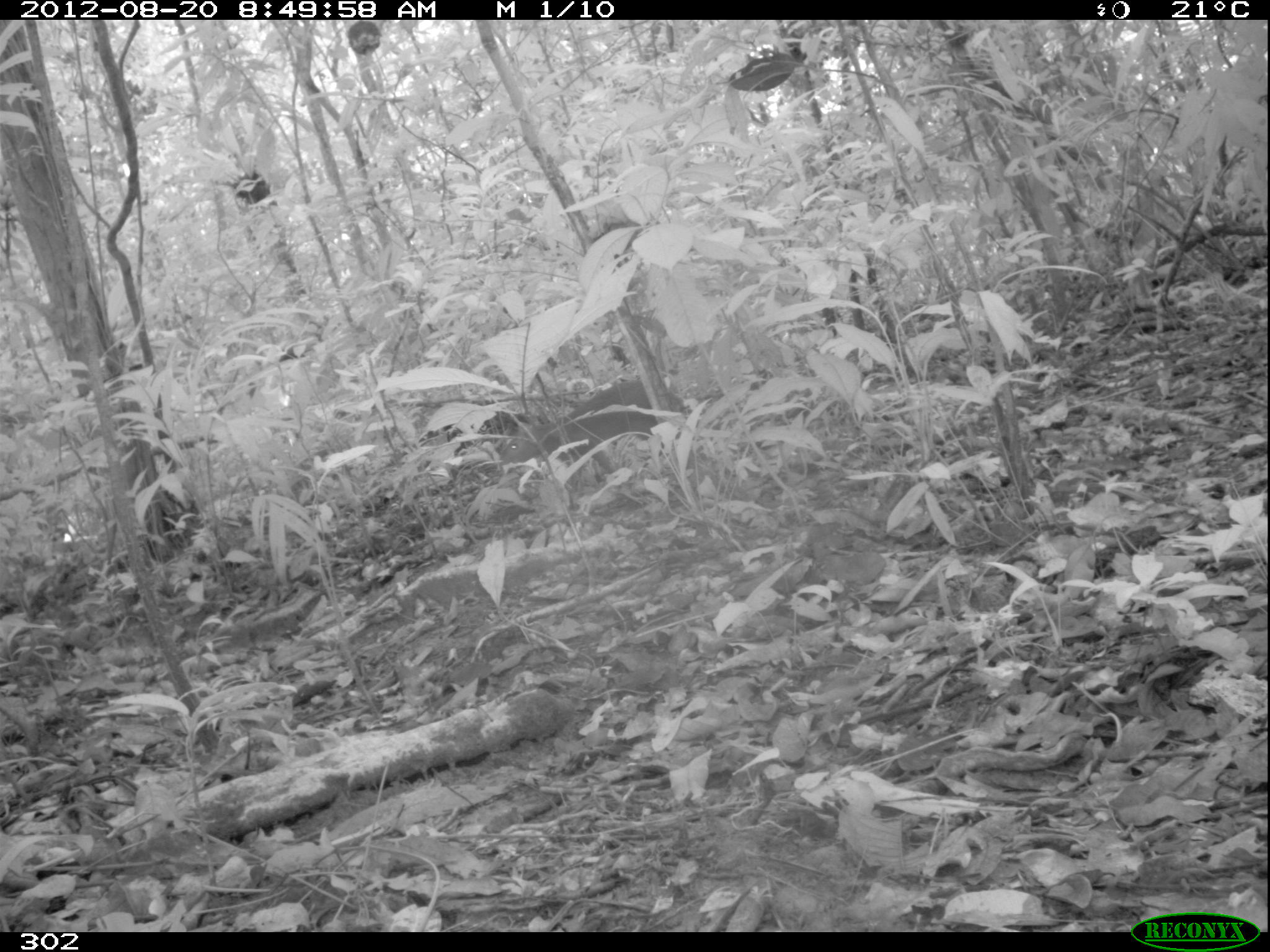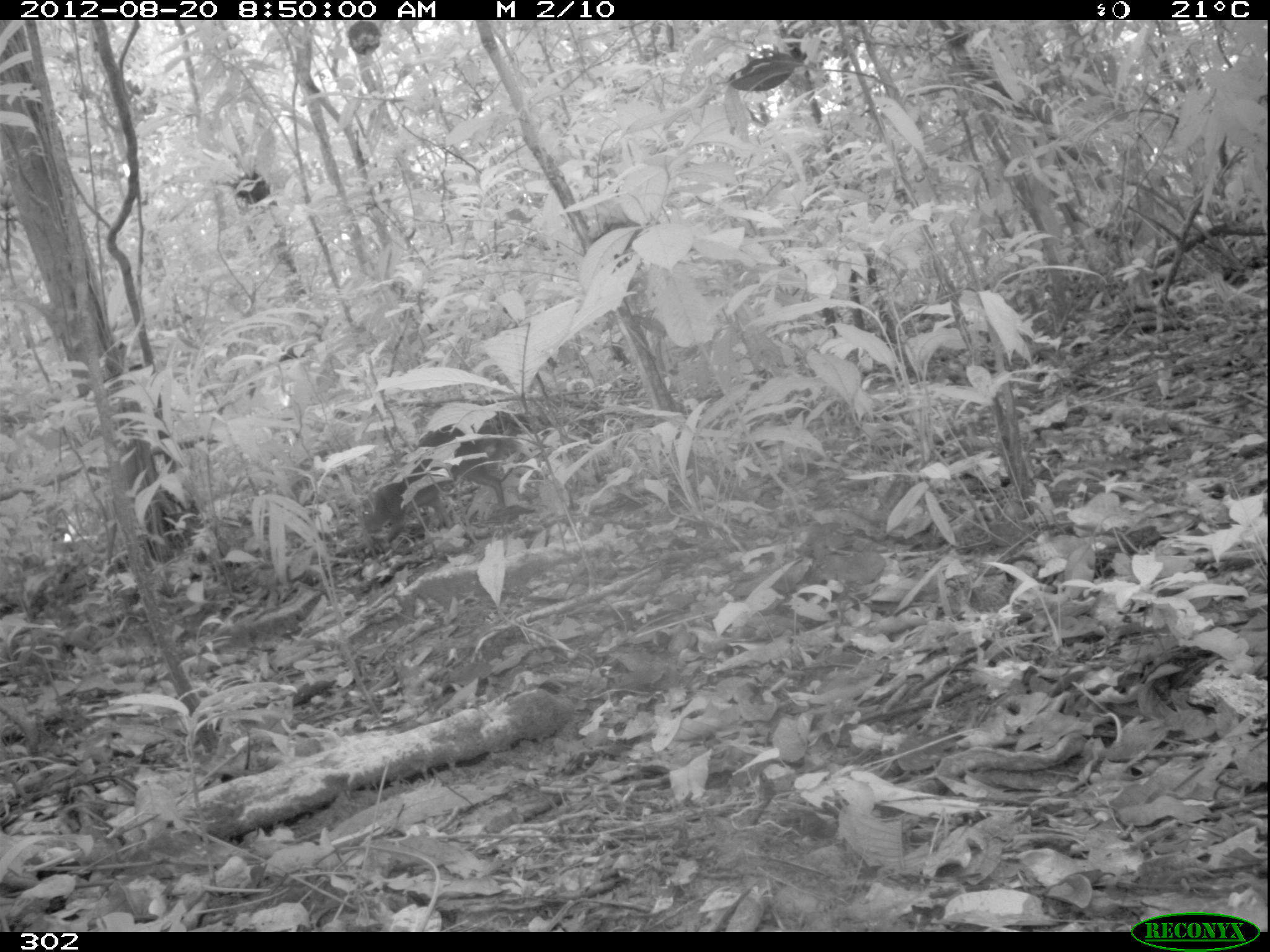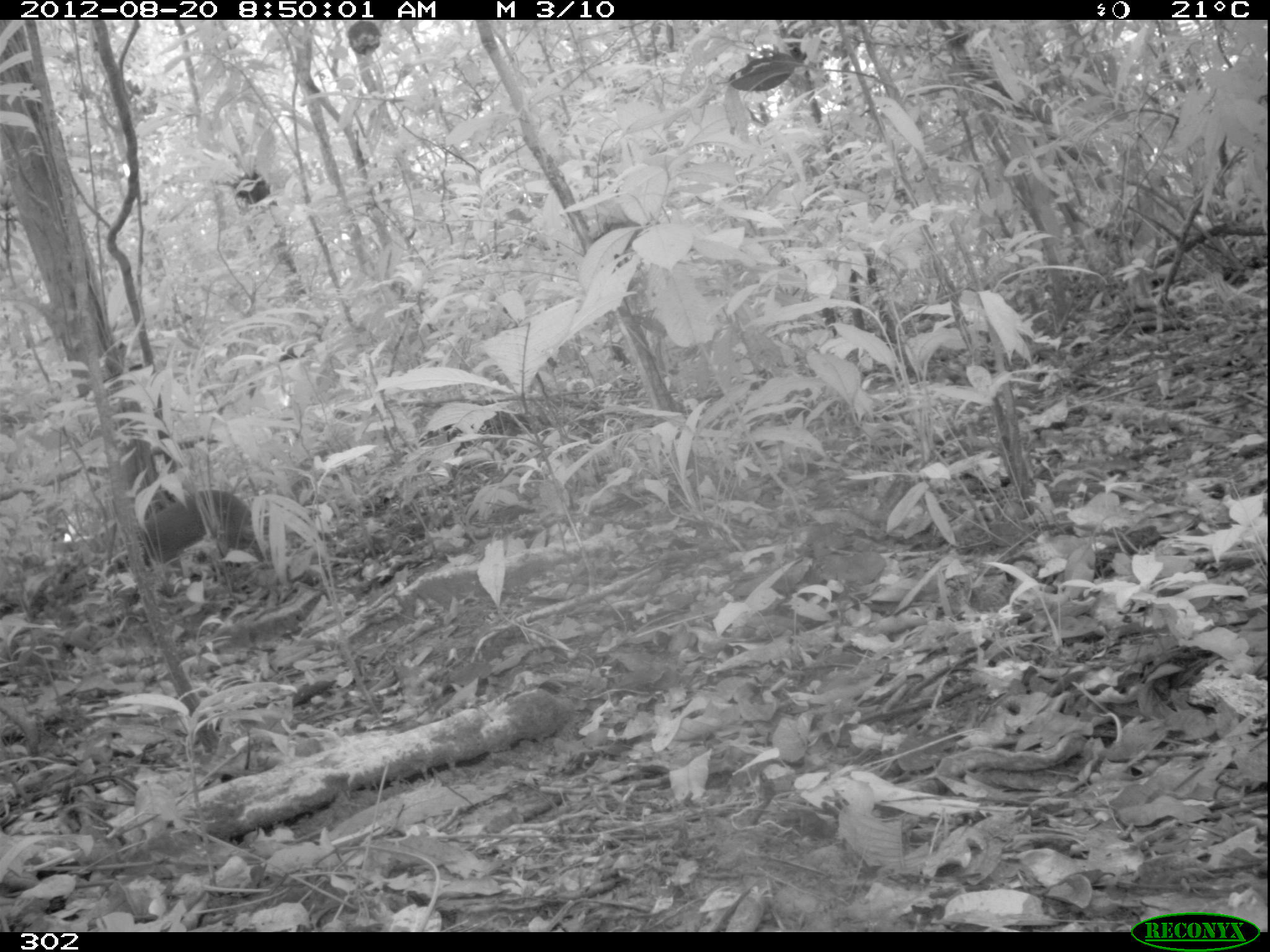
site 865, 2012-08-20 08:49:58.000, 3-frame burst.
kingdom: Animalia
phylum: Chordata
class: Mammalia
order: Rodentia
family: Dasyproctidae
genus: Dasyprocta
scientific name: Dasyprocta punctata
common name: central american agouti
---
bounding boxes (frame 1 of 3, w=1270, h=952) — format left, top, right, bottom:
dasyprocta punctata: 499, 377, 687, 474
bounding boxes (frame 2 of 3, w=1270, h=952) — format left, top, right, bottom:
dasyprocta punctata: 358, 424, 507, 544